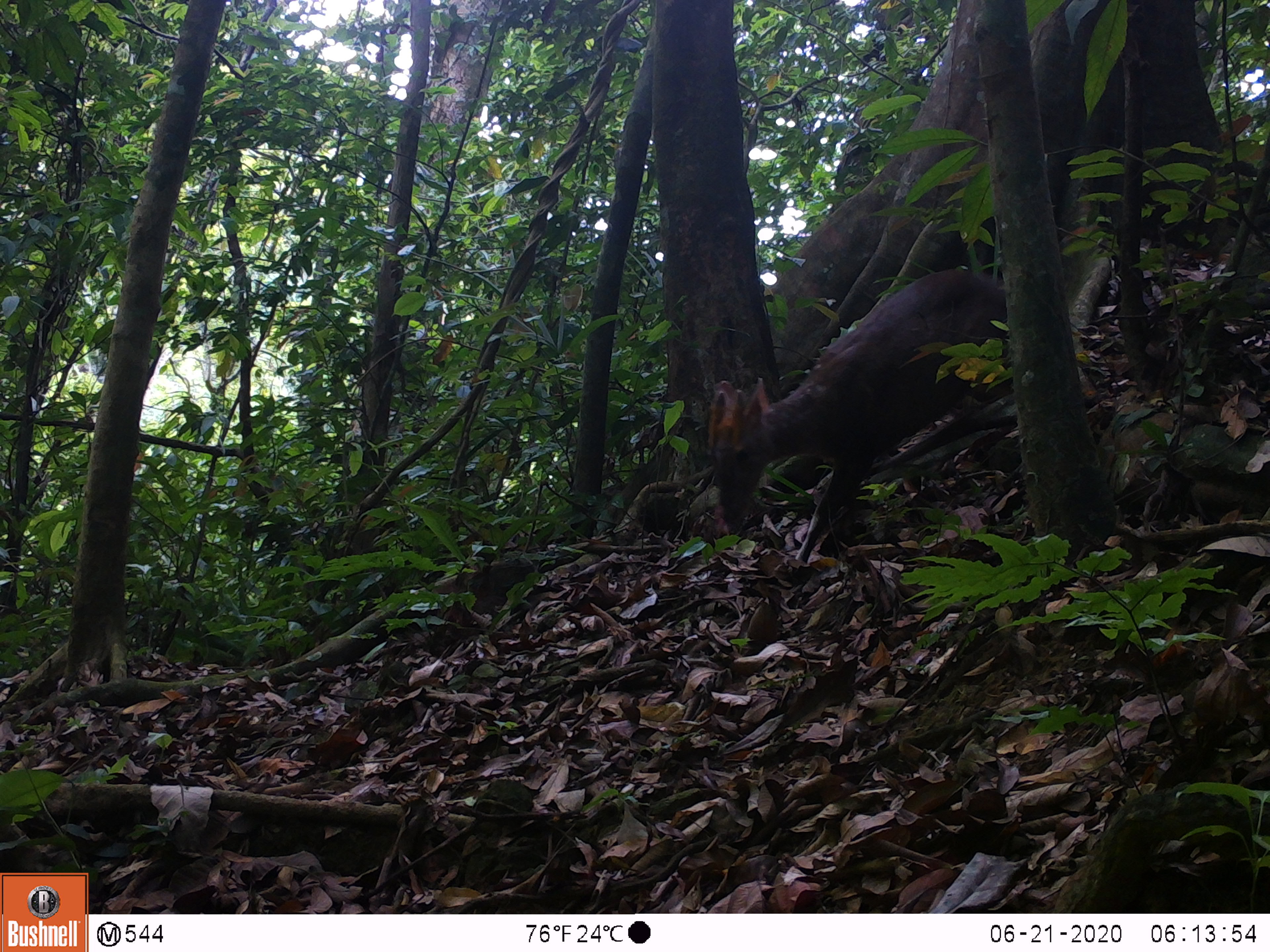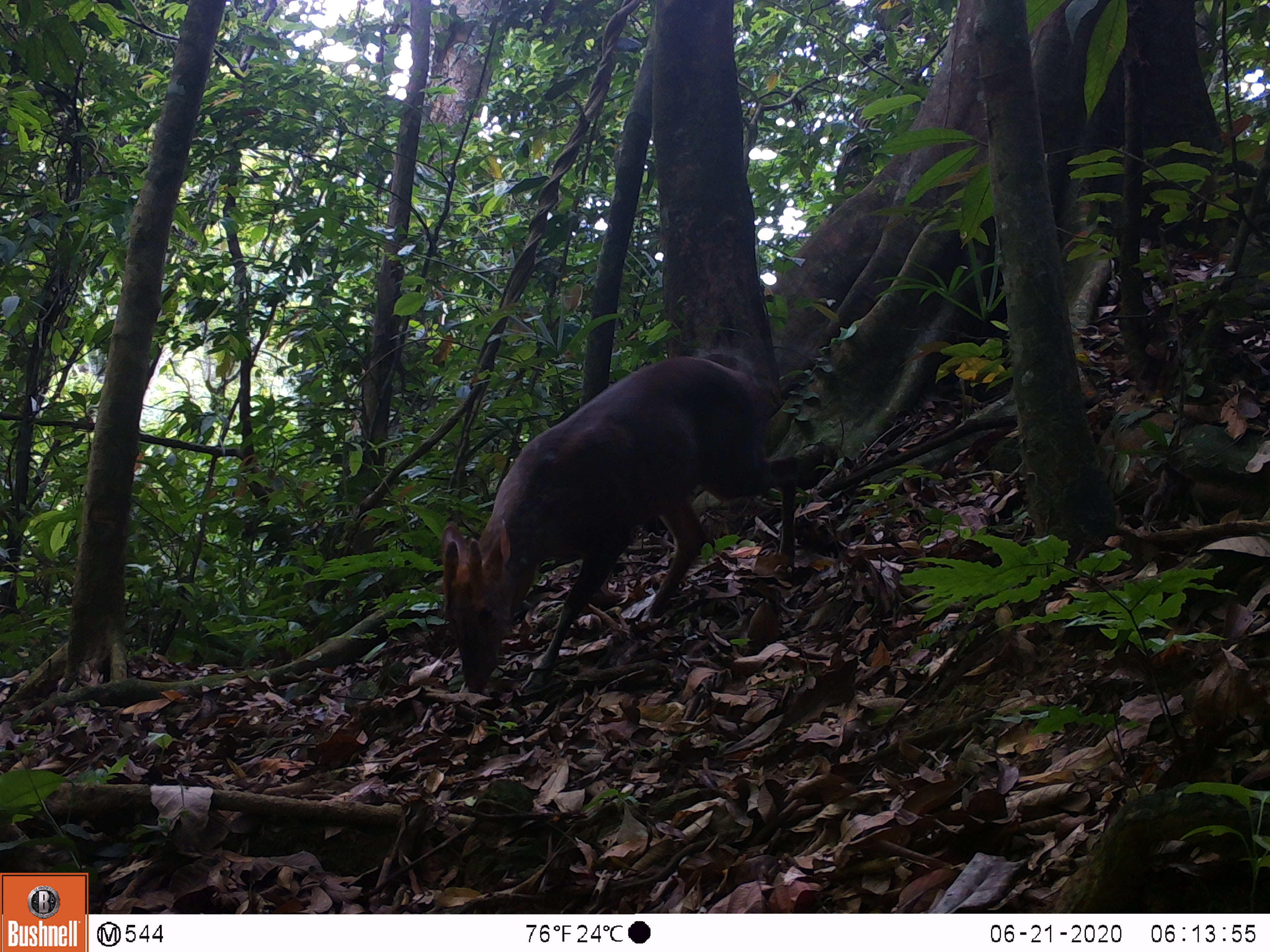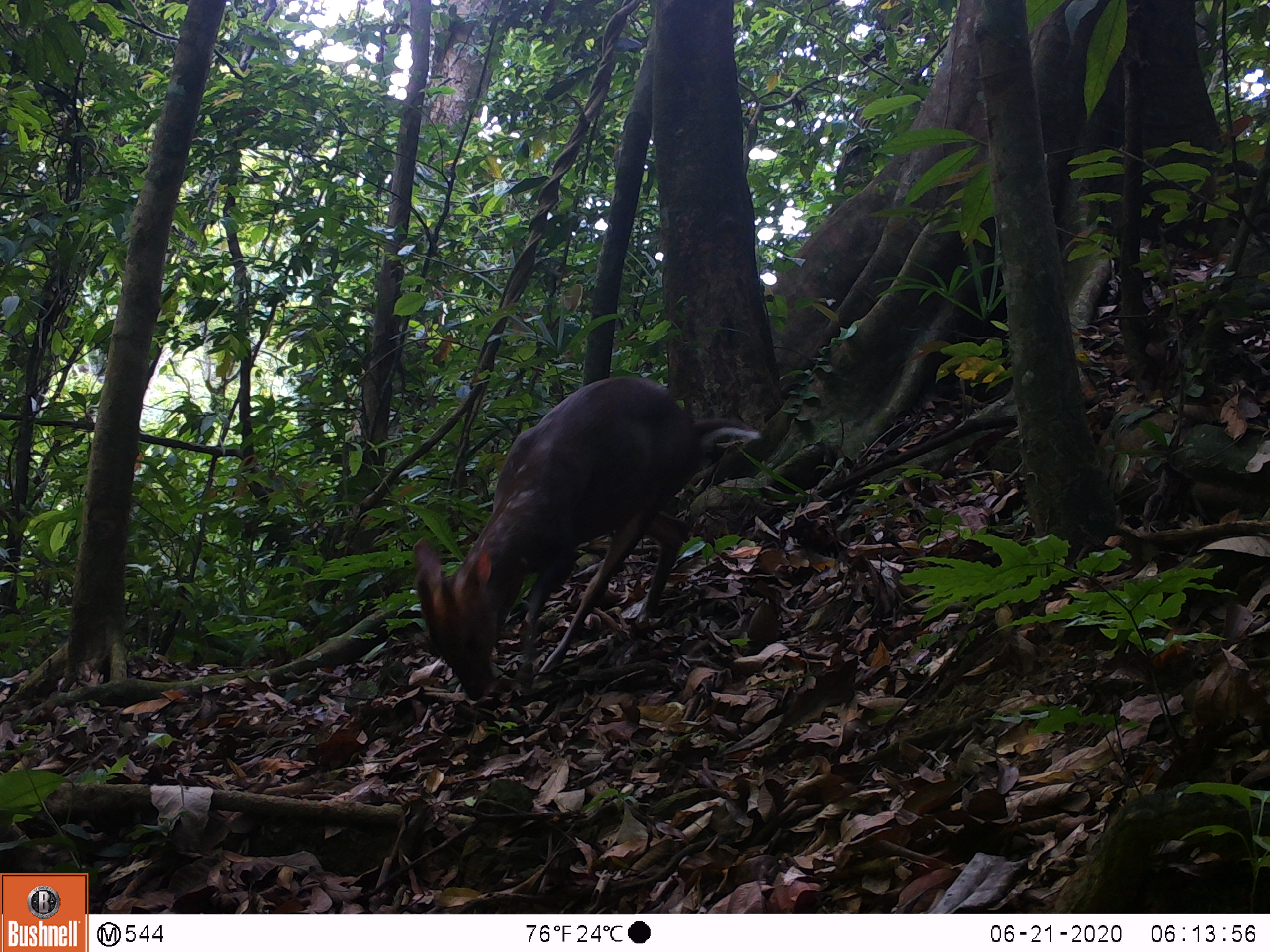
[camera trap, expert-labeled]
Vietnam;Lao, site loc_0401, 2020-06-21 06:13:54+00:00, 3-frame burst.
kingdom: Animalia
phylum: Chordata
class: Mammalia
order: Artiodactyla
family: Cervidae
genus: Muntiacus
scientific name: Muntiacus rooseveltorum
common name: roosevelt's muntjac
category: roosevelts muntjac group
Roosevelts muntjac group (roosevelt's muntjac) (Muntiacus rooseveltorum). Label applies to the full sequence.